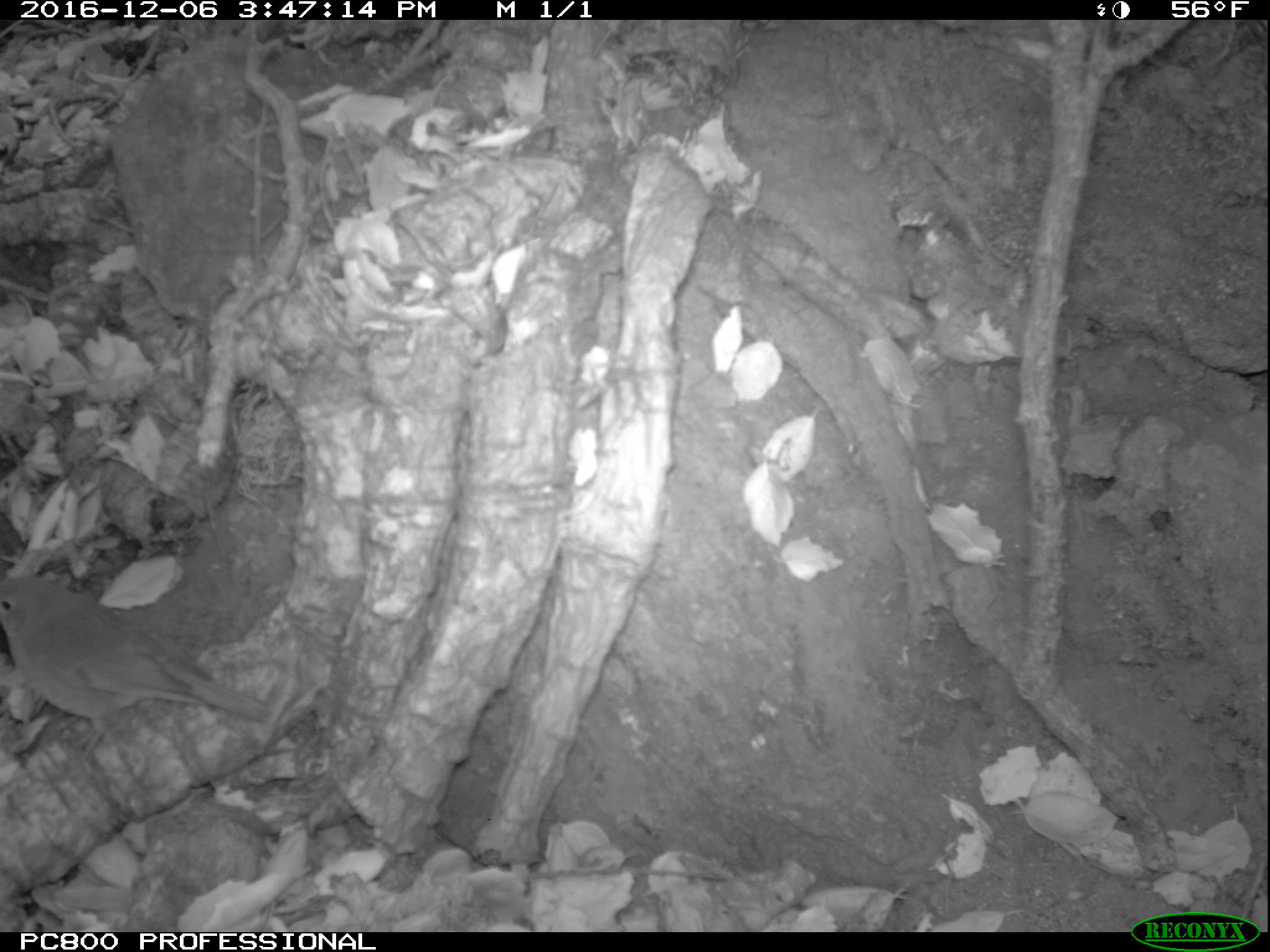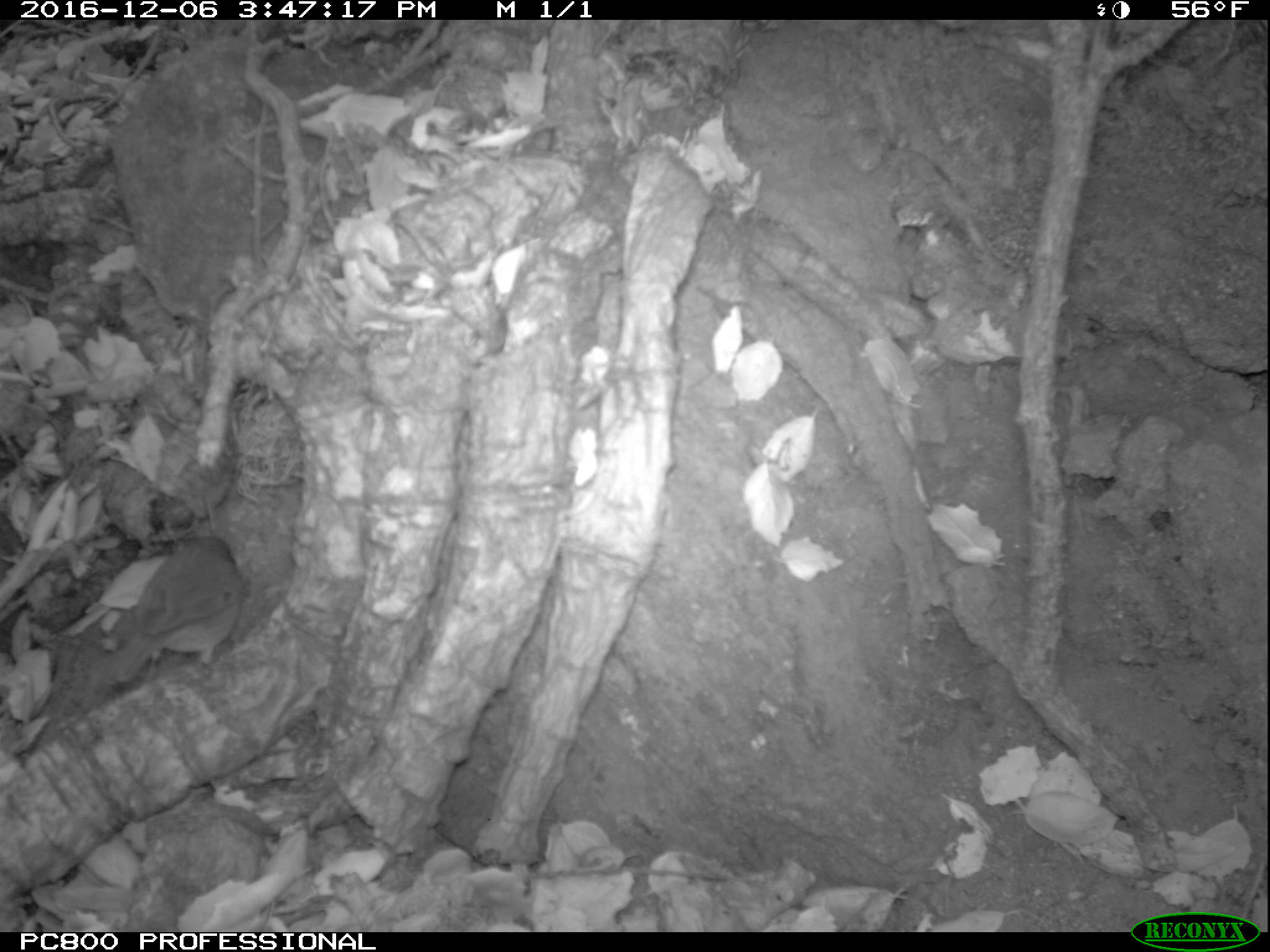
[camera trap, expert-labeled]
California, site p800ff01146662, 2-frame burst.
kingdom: Animalia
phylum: Chordata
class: Aves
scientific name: Aves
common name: bird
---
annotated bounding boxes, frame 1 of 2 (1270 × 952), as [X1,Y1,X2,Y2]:
bird: [0,575,270,788]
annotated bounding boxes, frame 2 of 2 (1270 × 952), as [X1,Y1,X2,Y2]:
bird: [96,532,244,687]